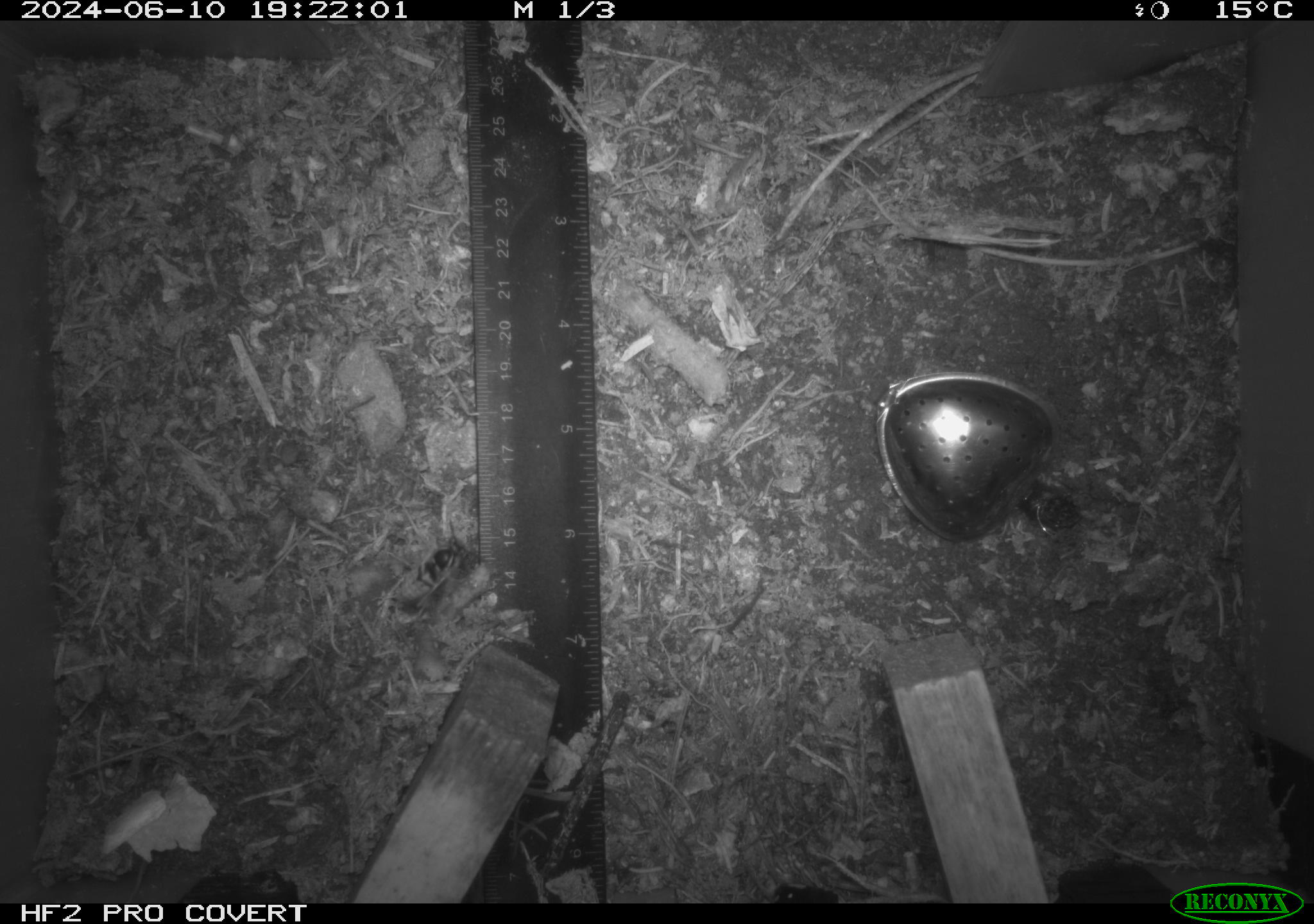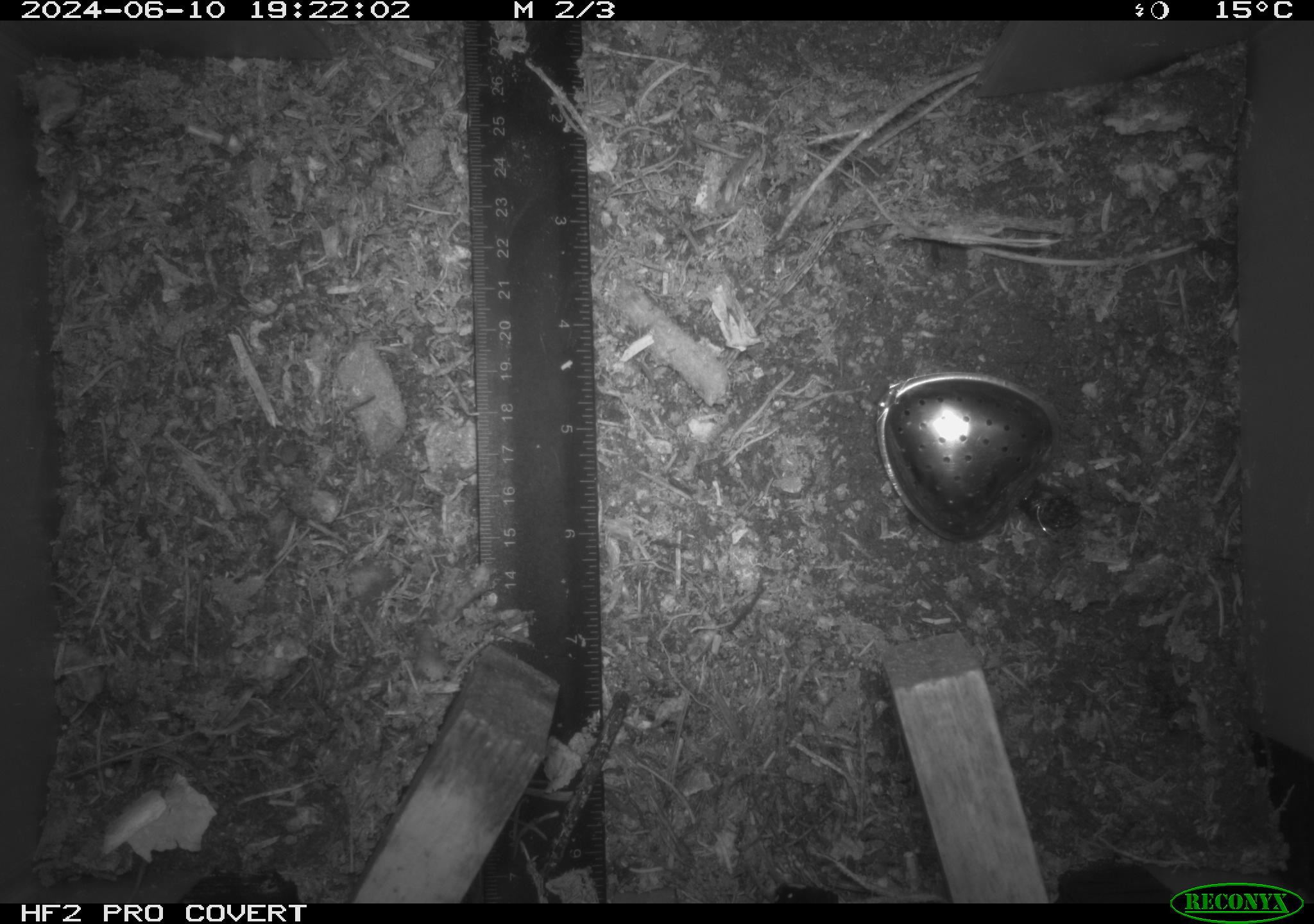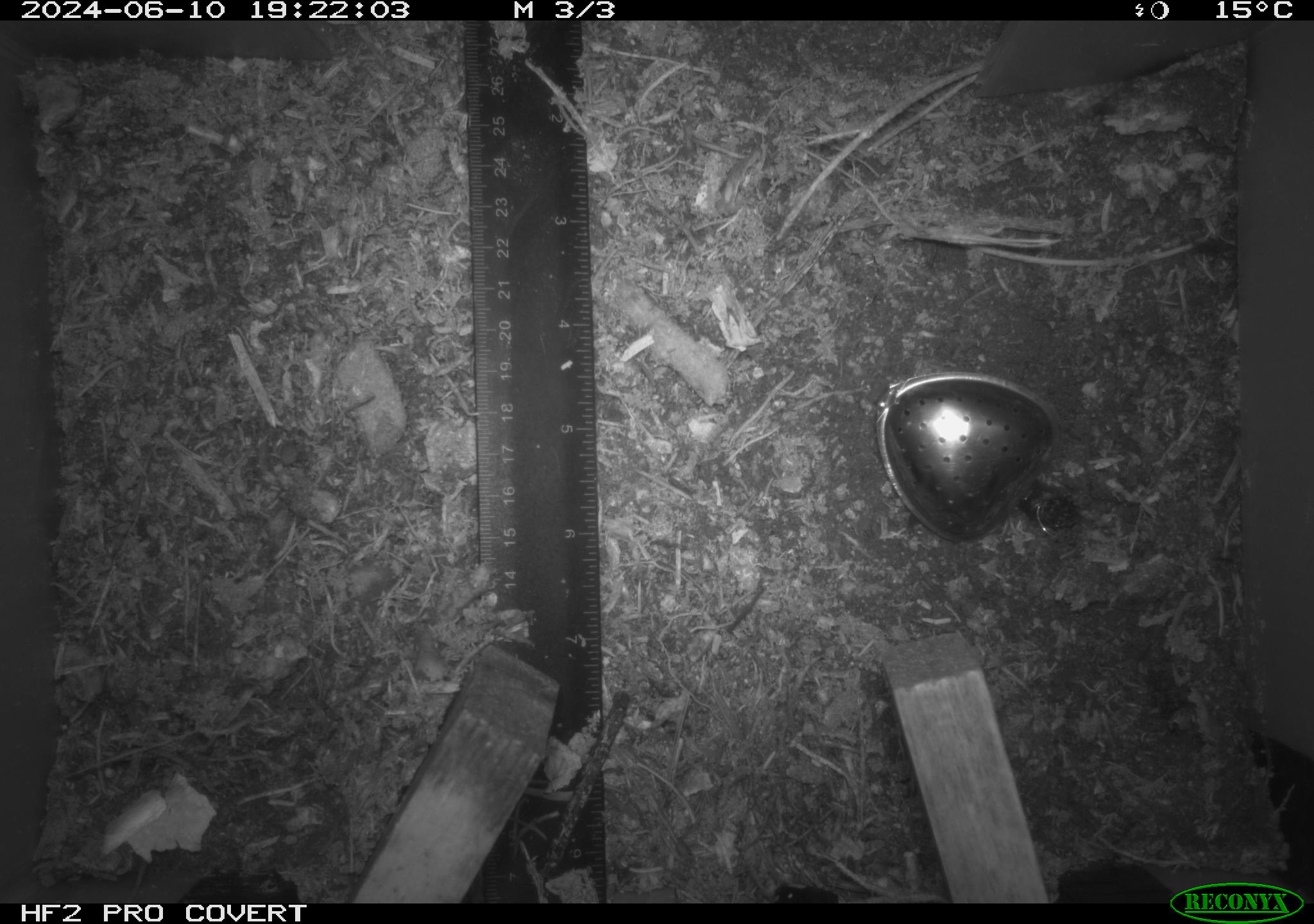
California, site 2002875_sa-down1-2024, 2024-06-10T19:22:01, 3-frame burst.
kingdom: Animalia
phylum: Arthropoda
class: Insecta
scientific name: Insecta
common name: insect